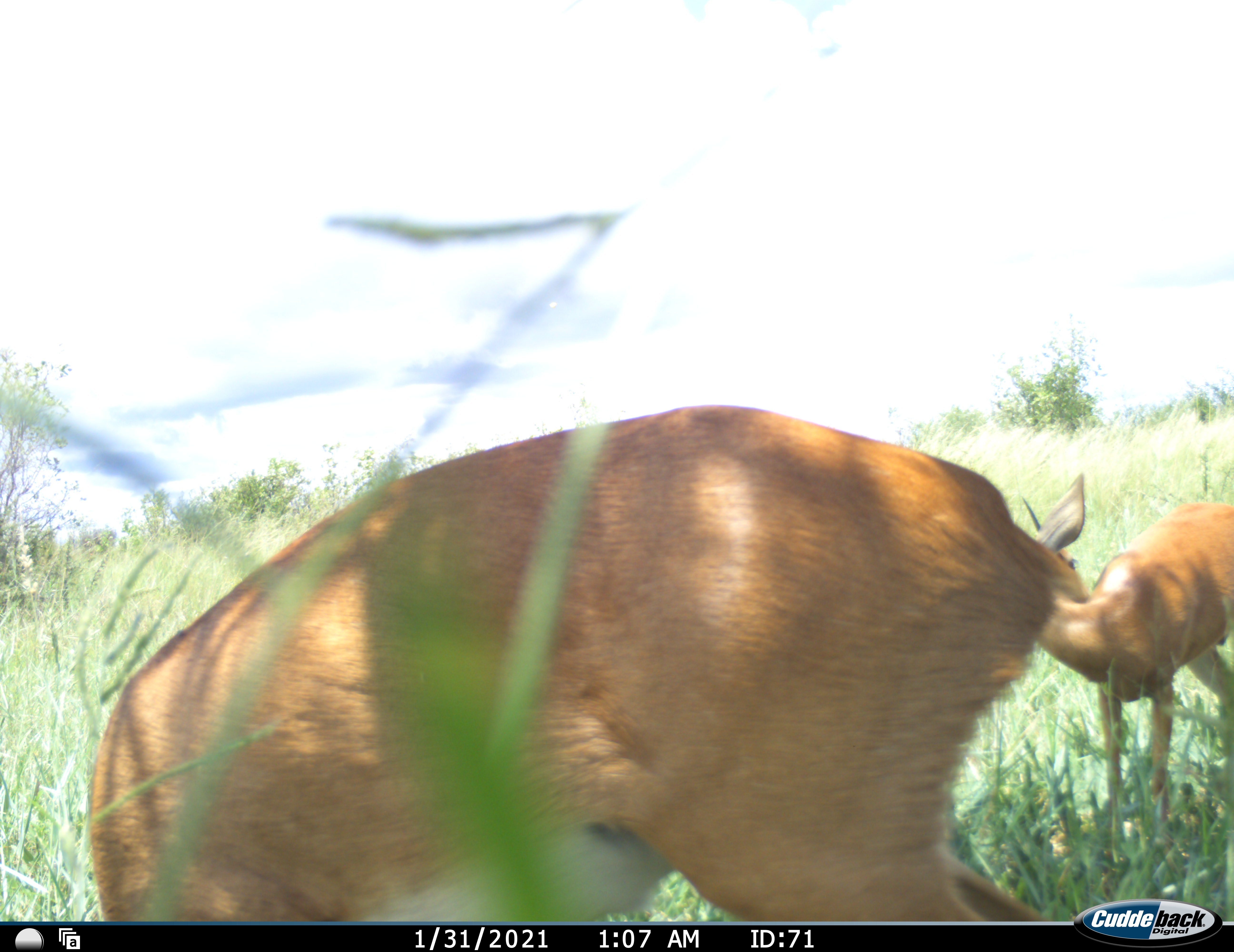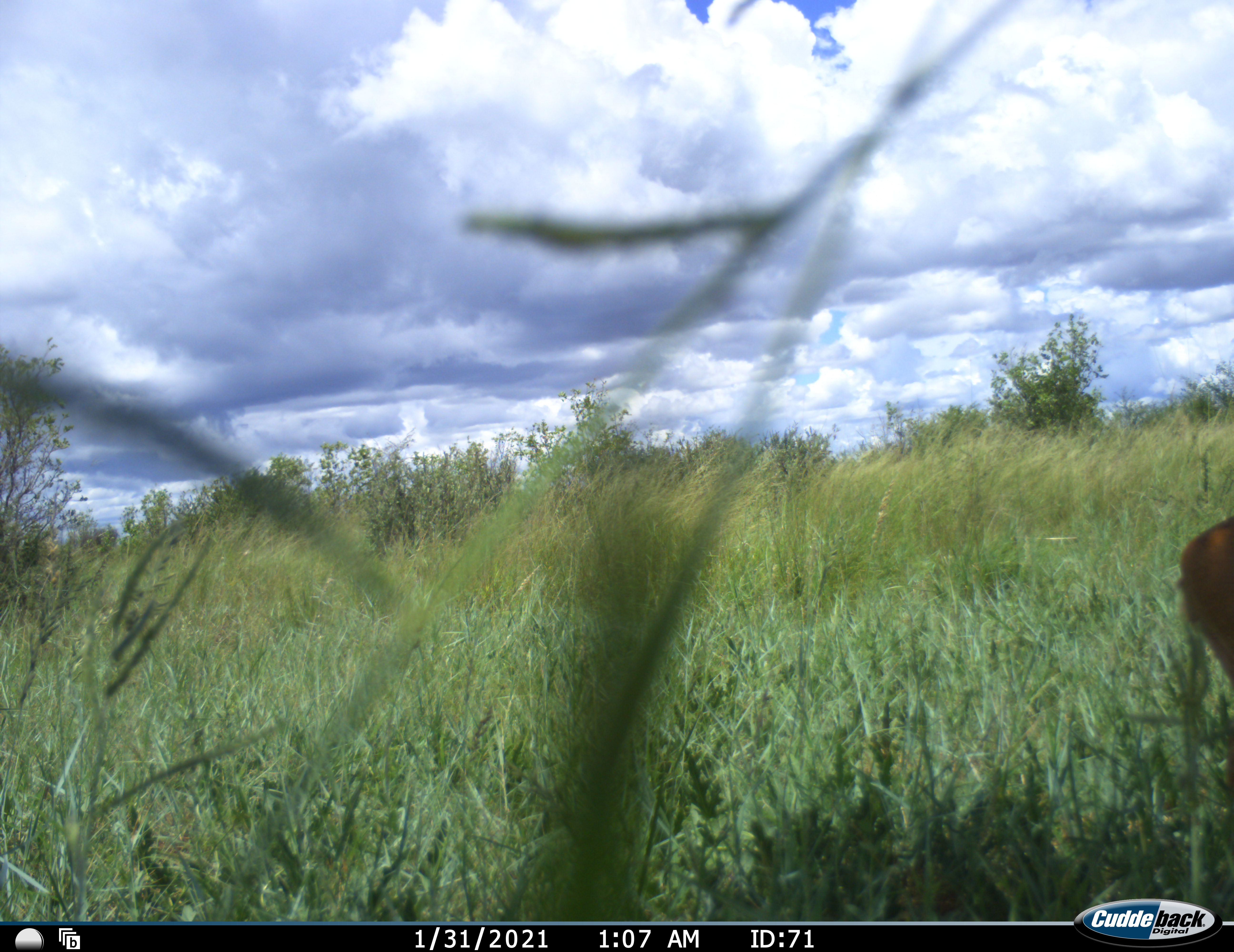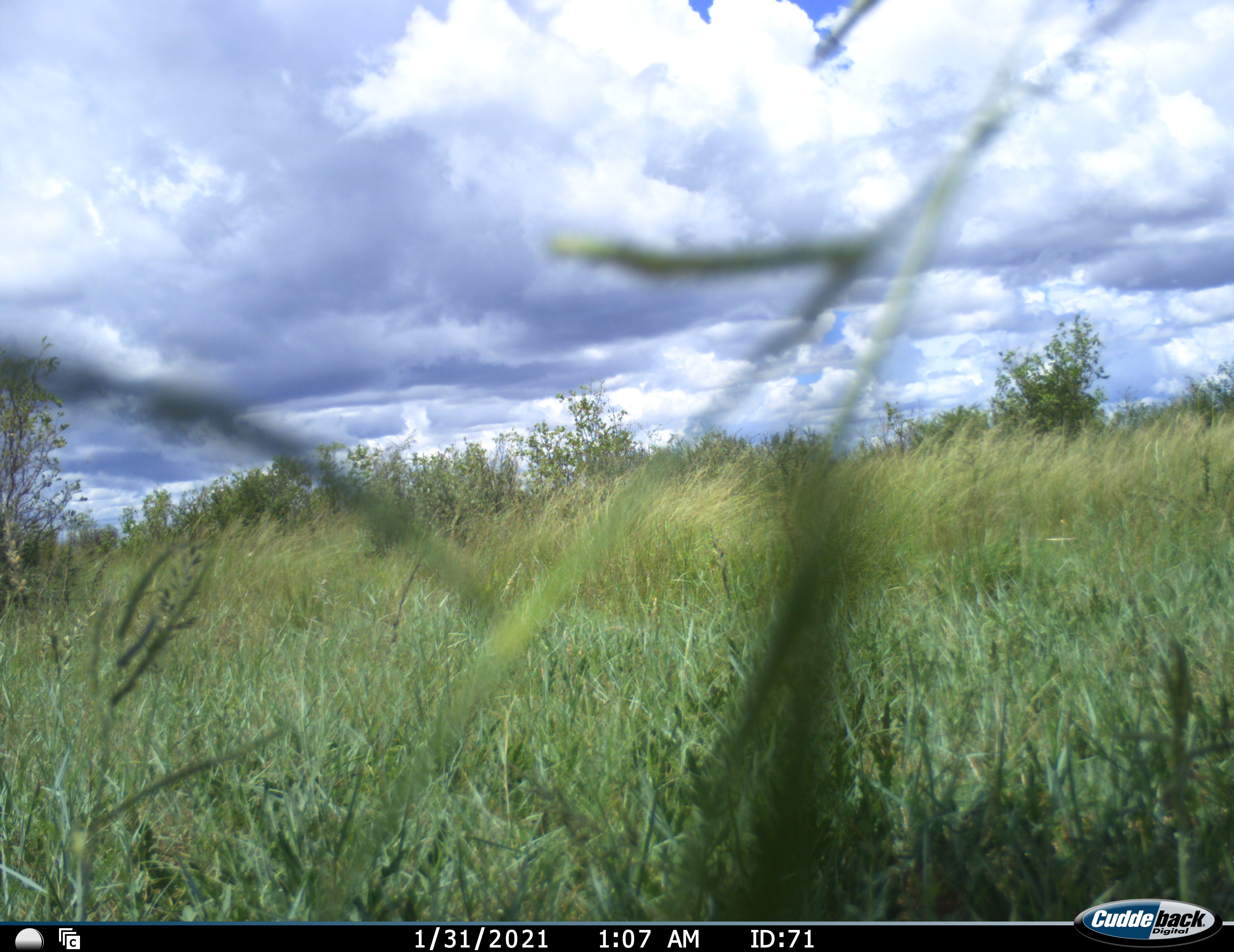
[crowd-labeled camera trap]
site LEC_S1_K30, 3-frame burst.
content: unidentified animal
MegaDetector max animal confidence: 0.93